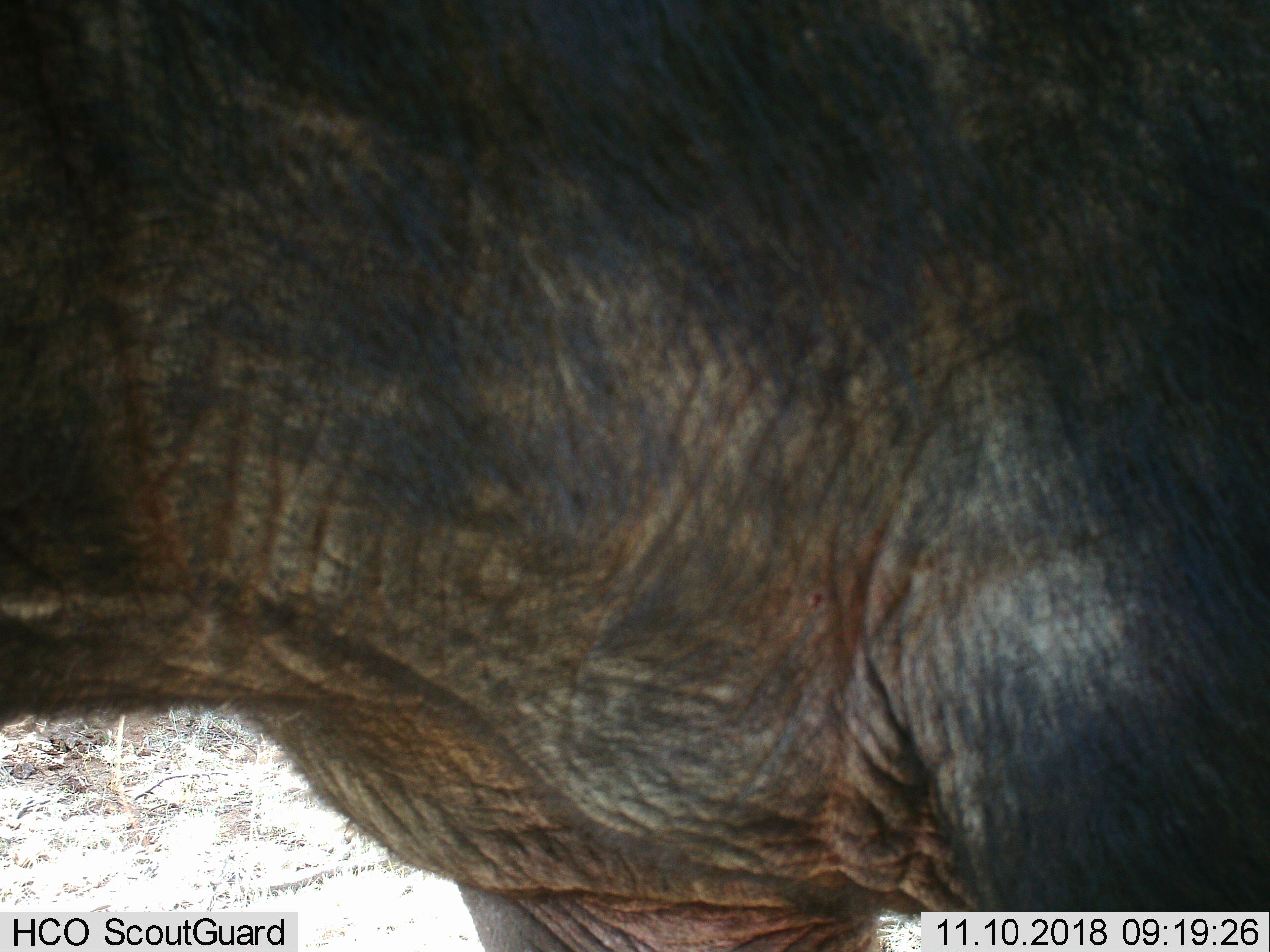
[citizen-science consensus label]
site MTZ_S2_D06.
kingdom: Animalia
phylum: Chordata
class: Mammalia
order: Artiodactyla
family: Bovidae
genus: Syncerus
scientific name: Syncerus caffer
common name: african buffalo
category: buffalo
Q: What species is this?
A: Buffalo (african buffalo) (Syncerus caffer).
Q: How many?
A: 1.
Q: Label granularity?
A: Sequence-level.